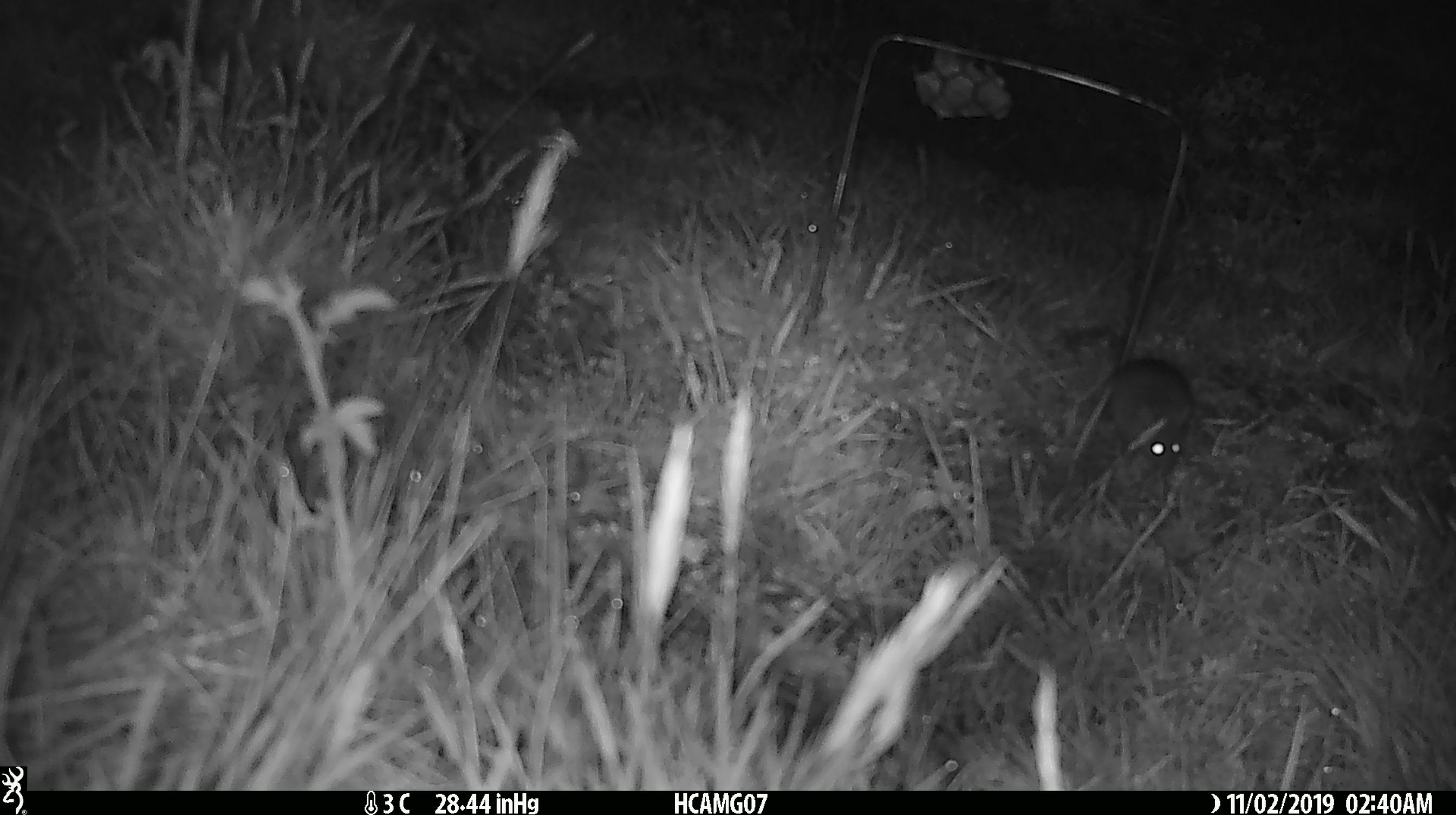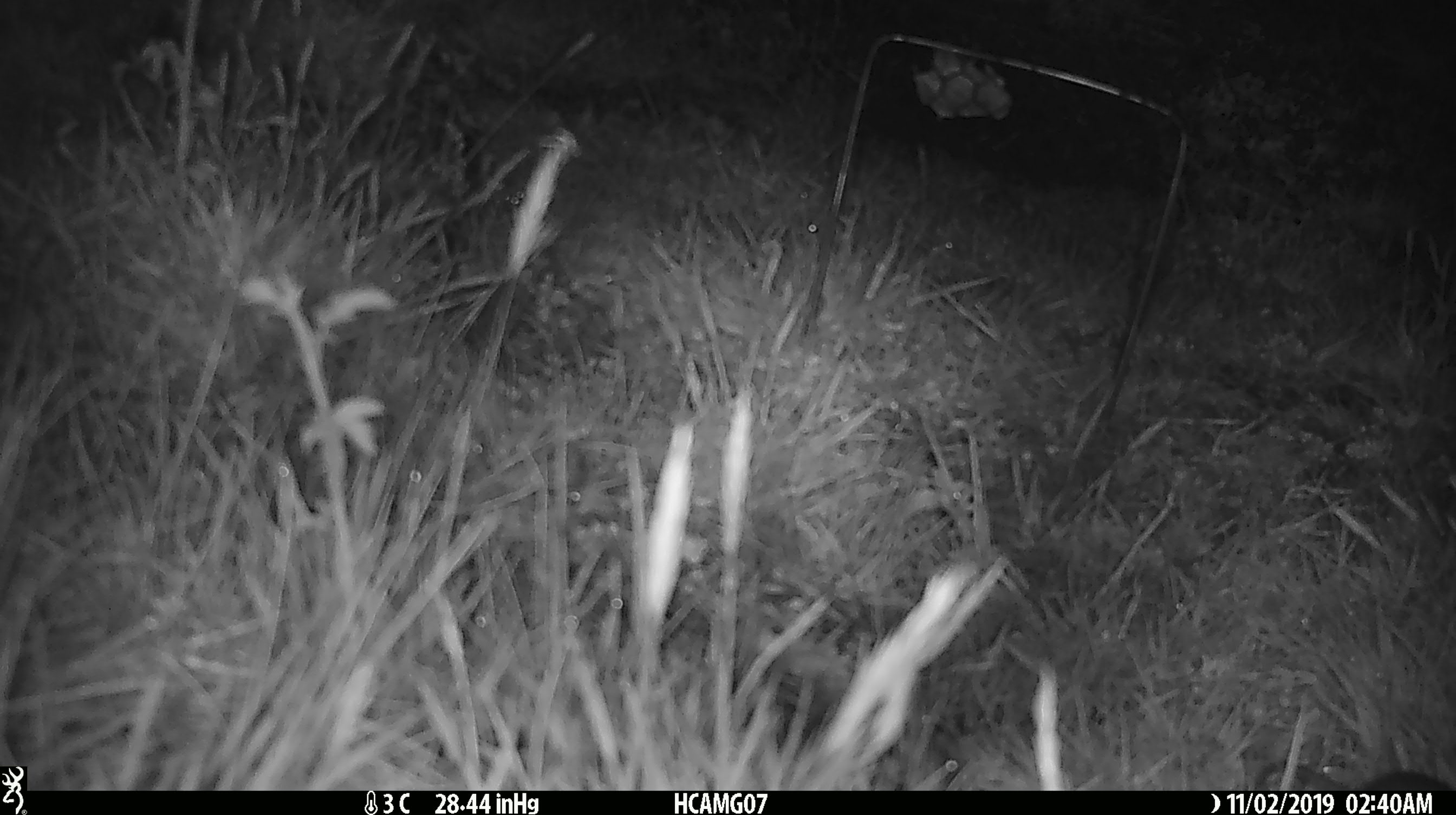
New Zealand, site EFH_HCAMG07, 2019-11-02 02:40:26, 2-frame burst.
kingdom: Animalia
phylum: Chordata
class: Mammalia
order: Rodentia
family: Muridae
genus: Mus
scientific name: Mus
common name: mouse